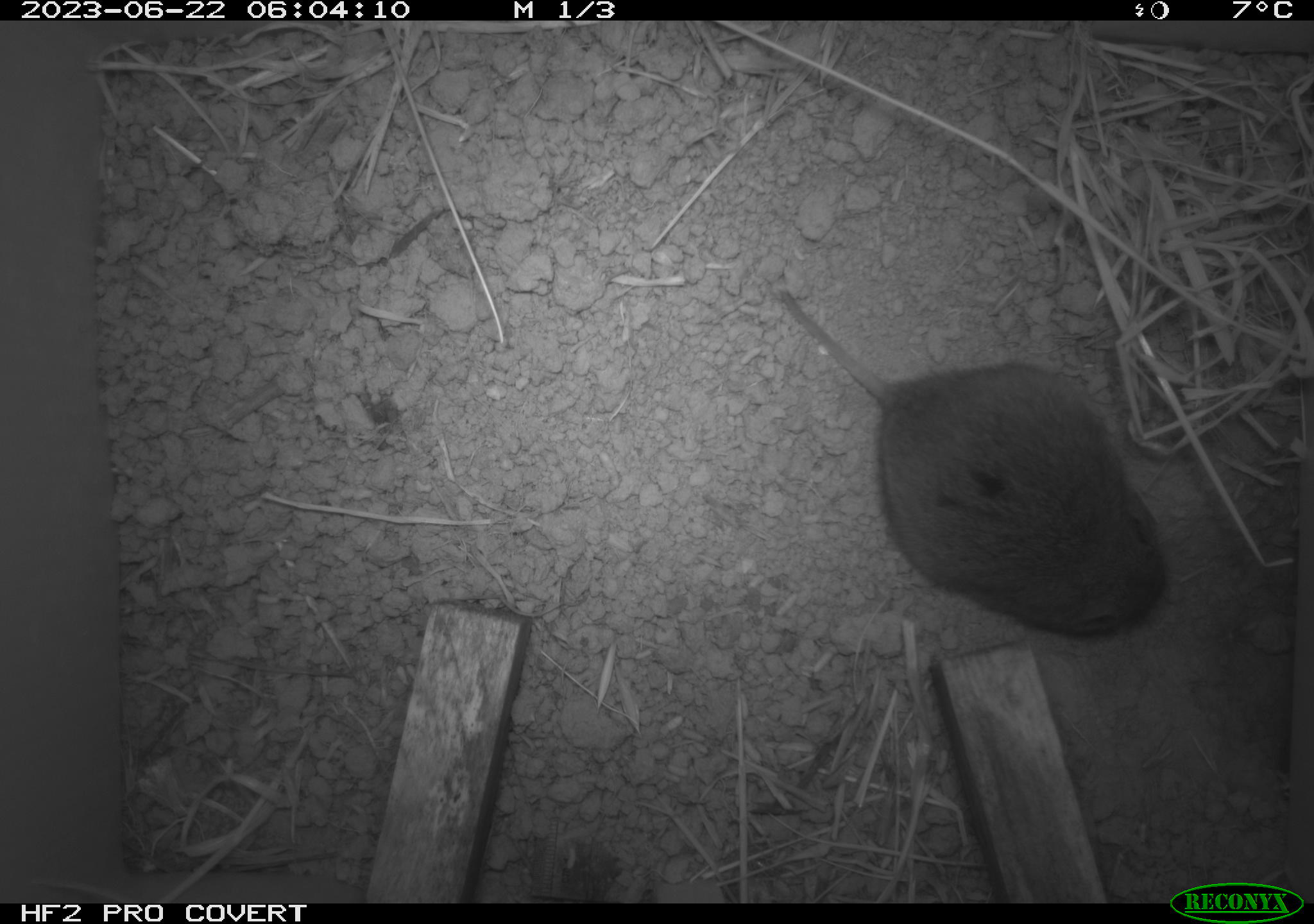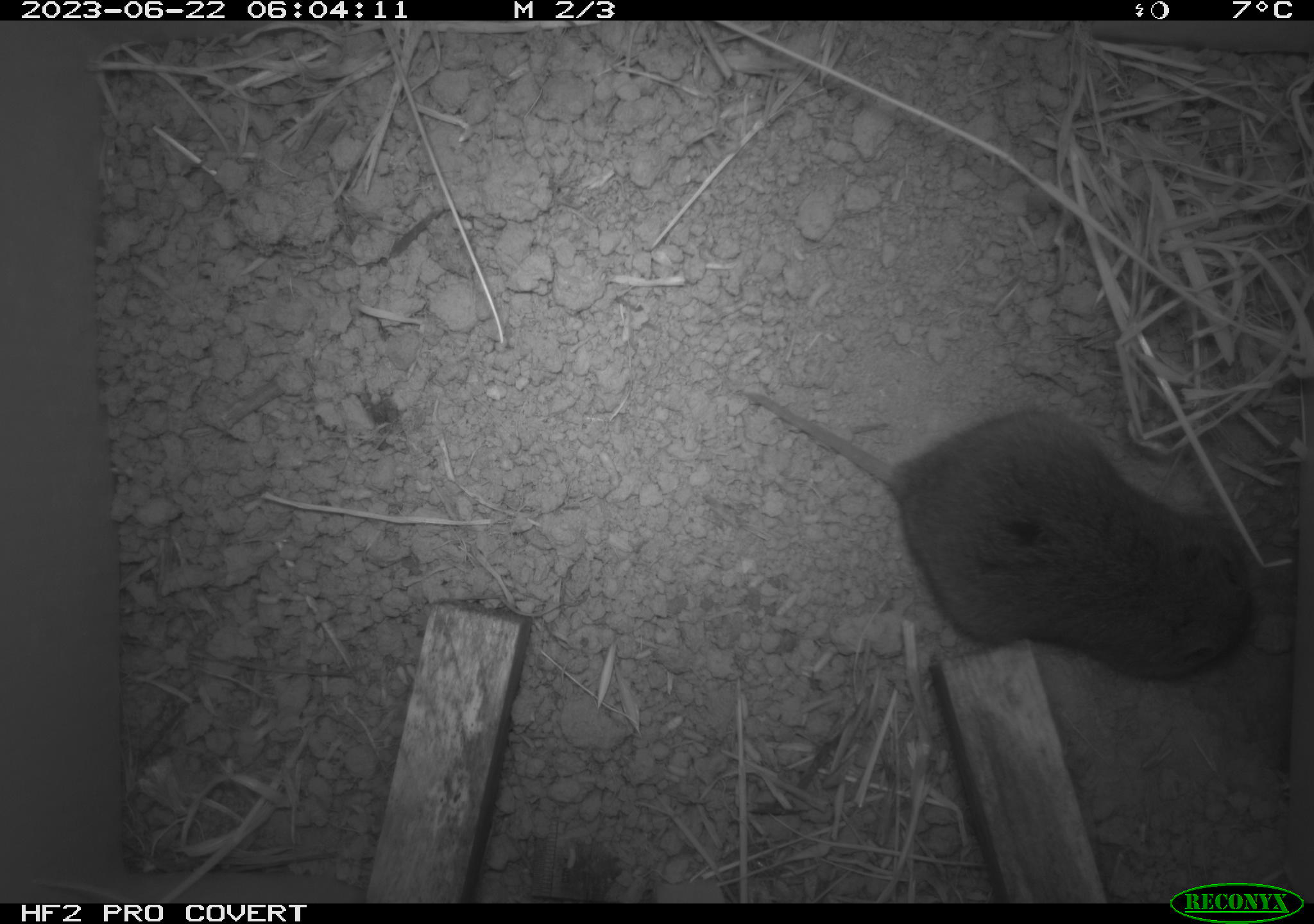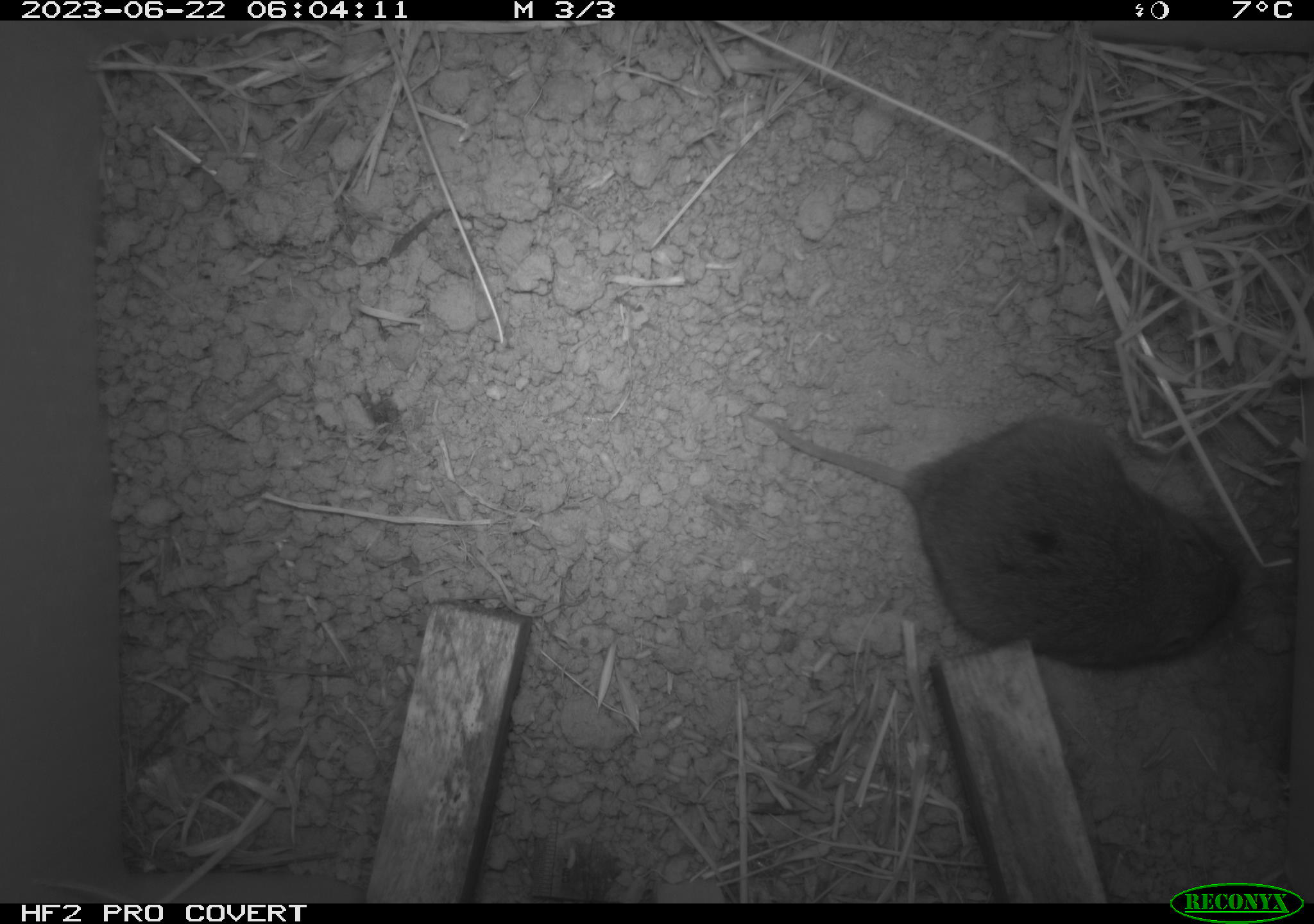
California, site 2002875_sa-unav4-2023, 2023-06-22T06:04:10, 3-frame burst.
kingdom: Animalia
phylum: Chordata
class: Mammalia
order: Rodentia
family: Cricetidae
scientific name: Arvicolinae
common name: voles, lemmings, and muskrats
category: arvicolinae subfamily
Arvicolinae subfamily (voles, lemmings, and muskrats) (Arvicolinae).